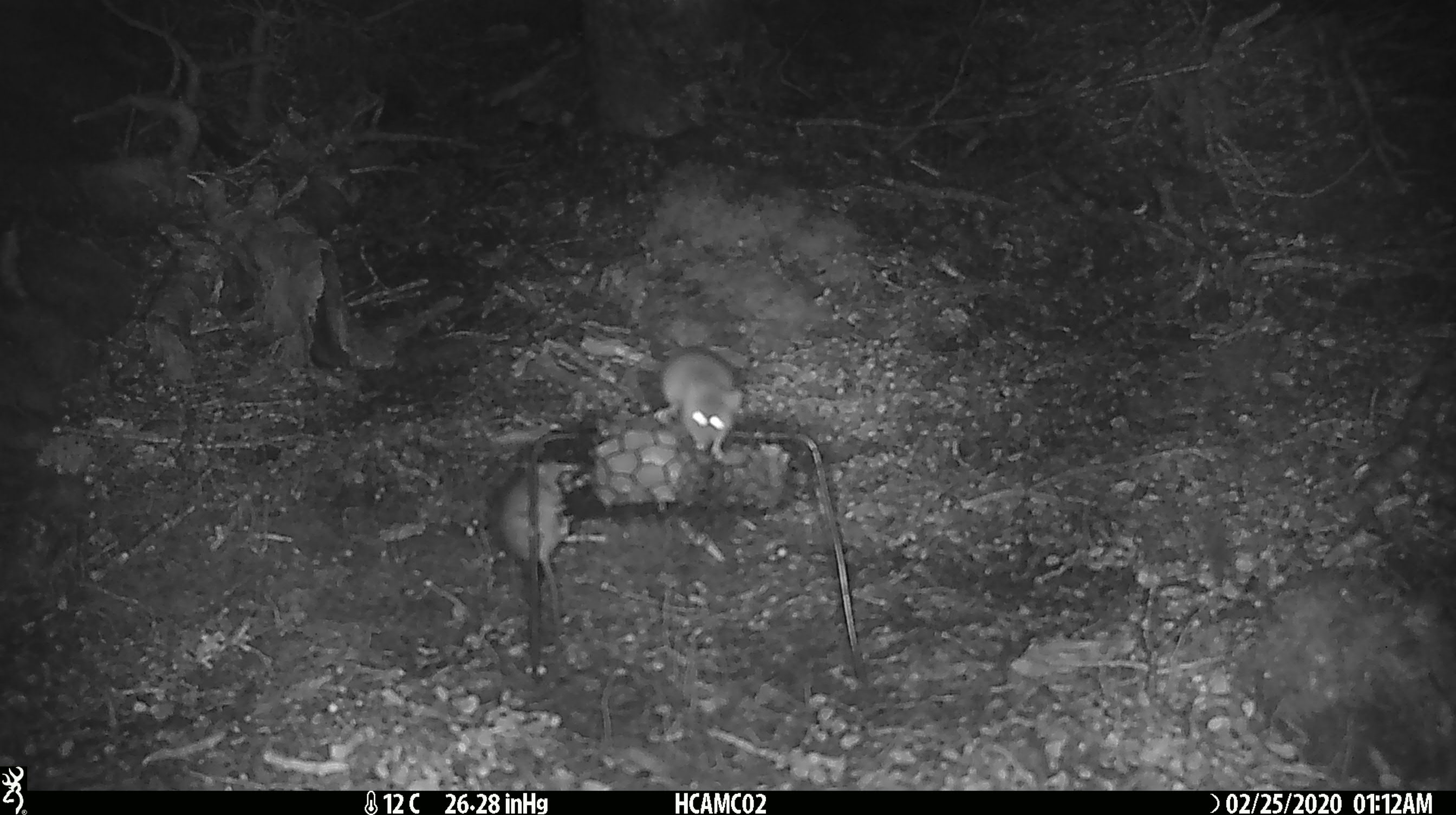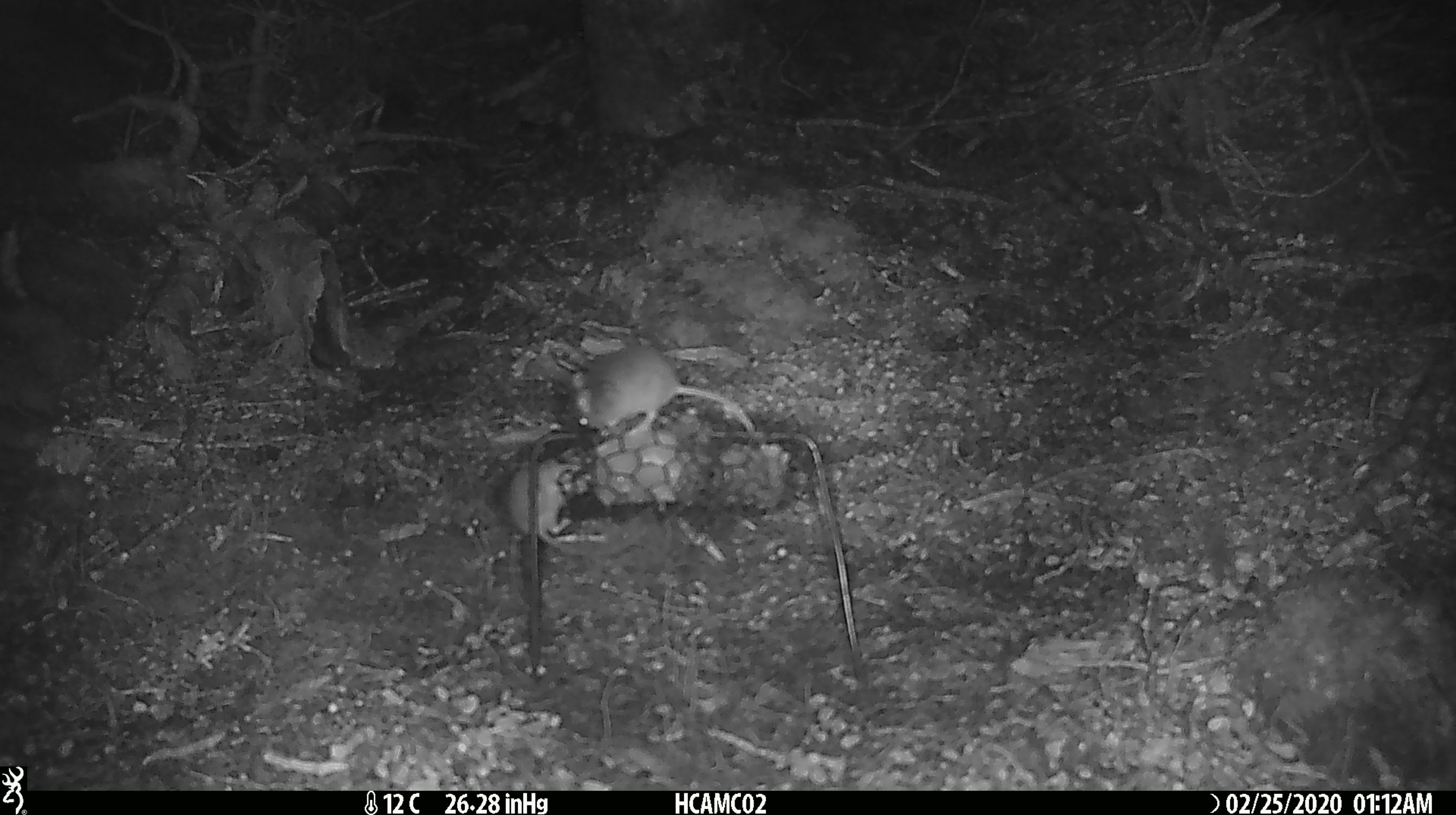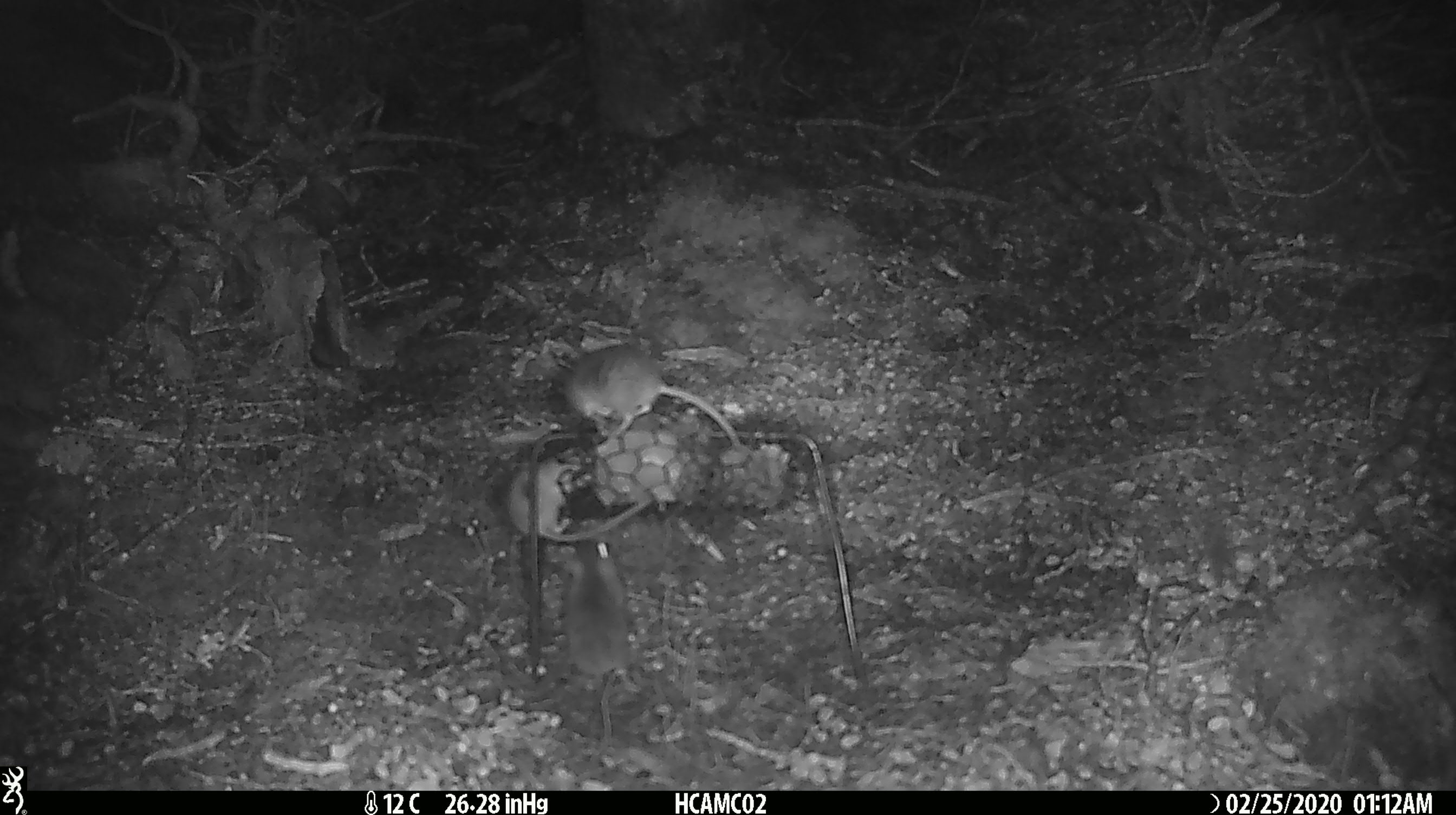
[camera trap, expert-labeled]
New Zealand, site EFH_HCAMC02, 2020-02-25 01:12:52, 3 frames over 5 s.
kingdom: Animalia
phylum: Chordata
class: Mammalia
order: Rodentia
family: Muridae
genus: Mus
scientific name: Mus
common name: mouse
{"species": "mouse (Mus)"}